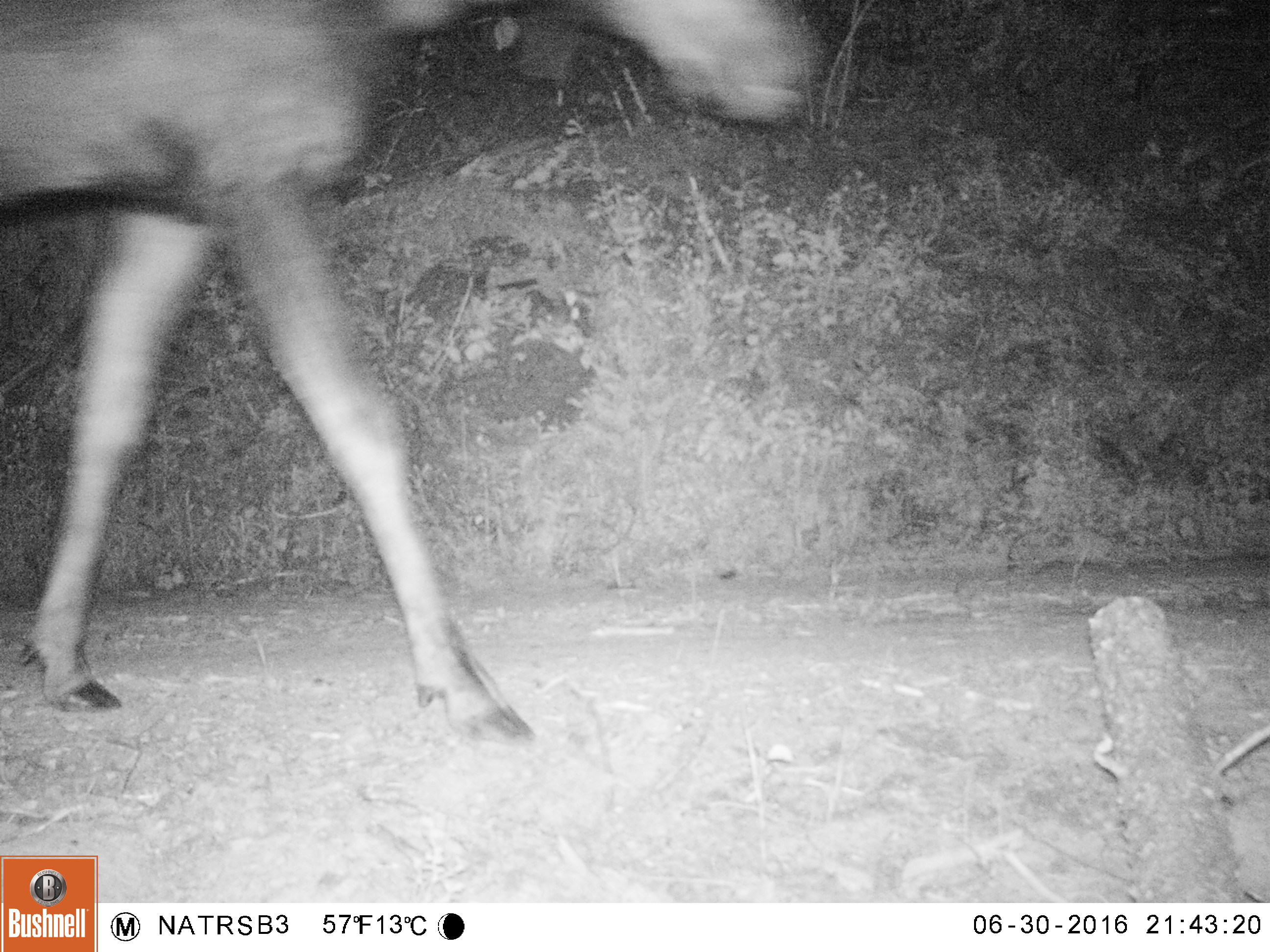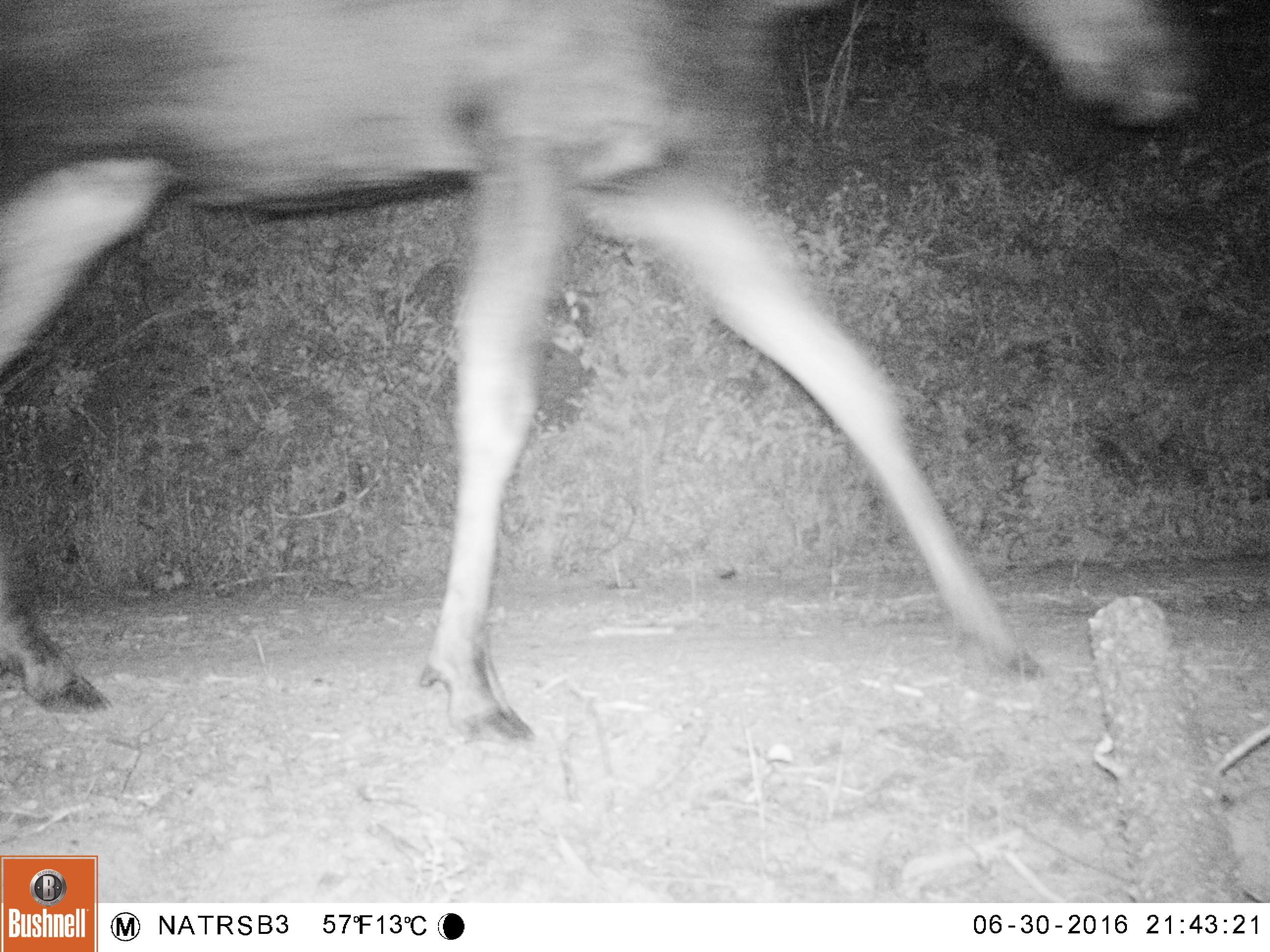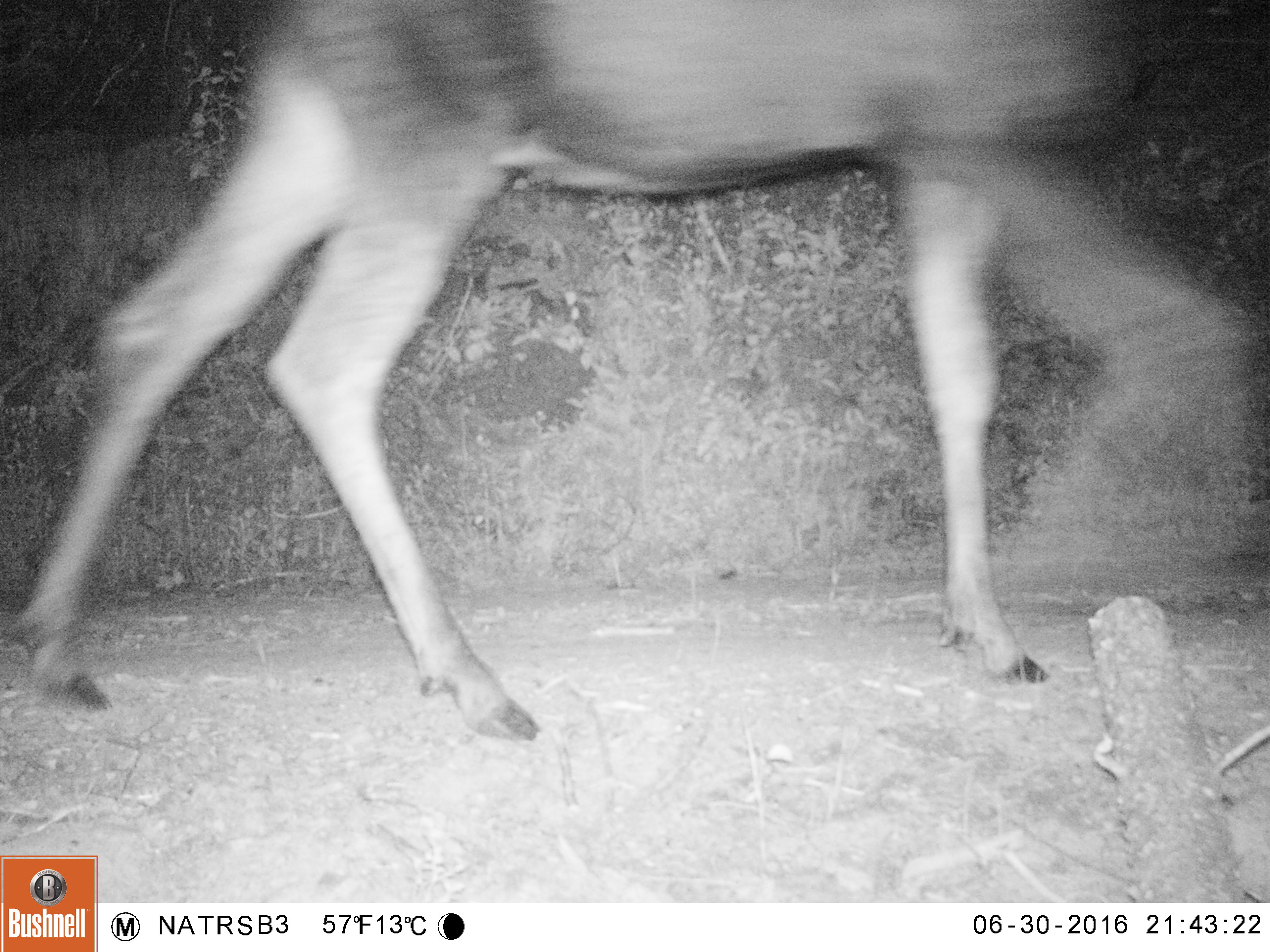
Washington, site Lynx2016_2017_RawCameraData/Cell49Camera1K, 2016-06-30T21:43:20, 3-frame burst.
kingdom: Animalia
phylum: Chordata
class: Mammalia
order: Artiodactyla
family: Cervidae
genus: Alces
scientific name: Alces alces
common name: moose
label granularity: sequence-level